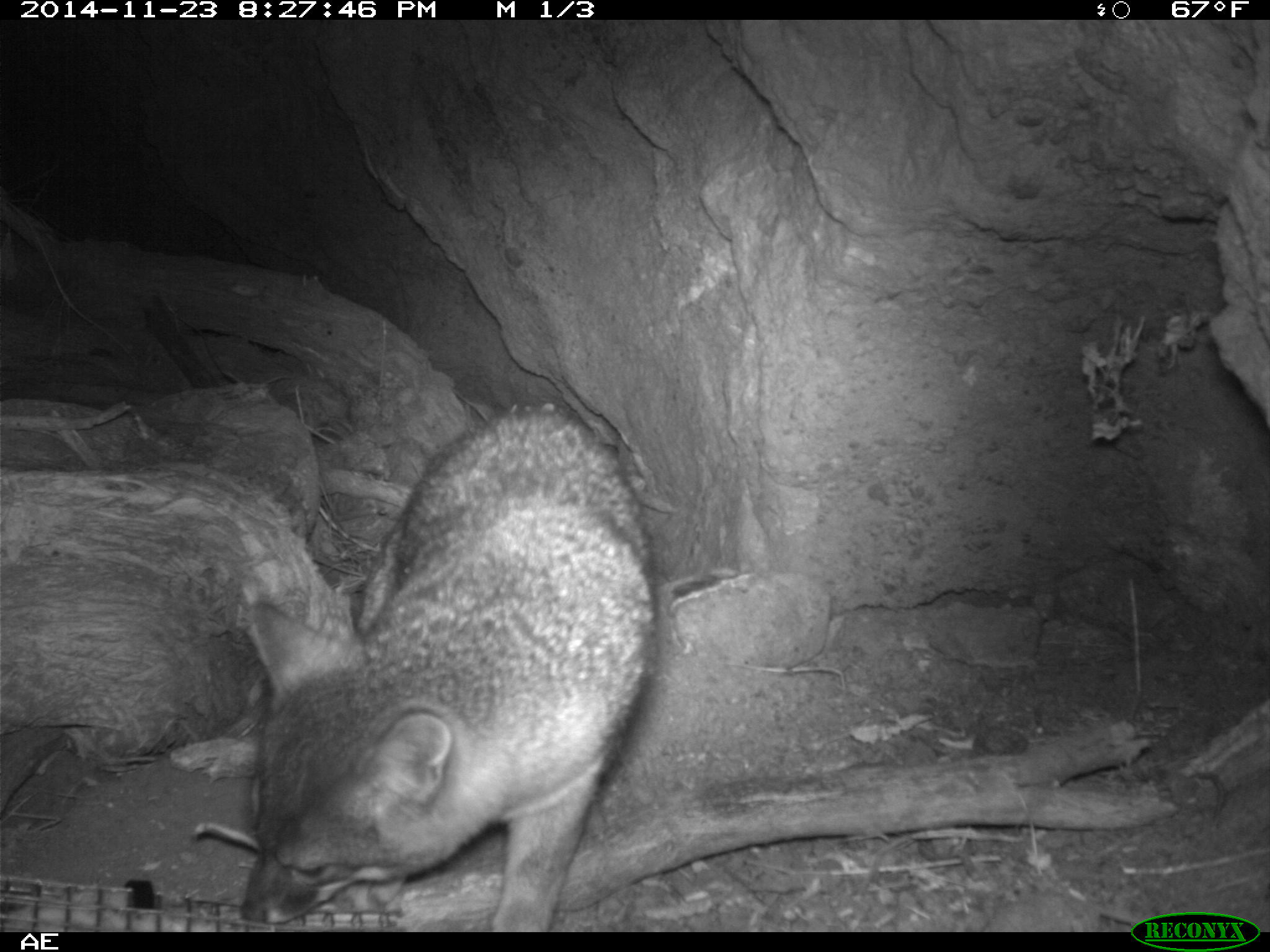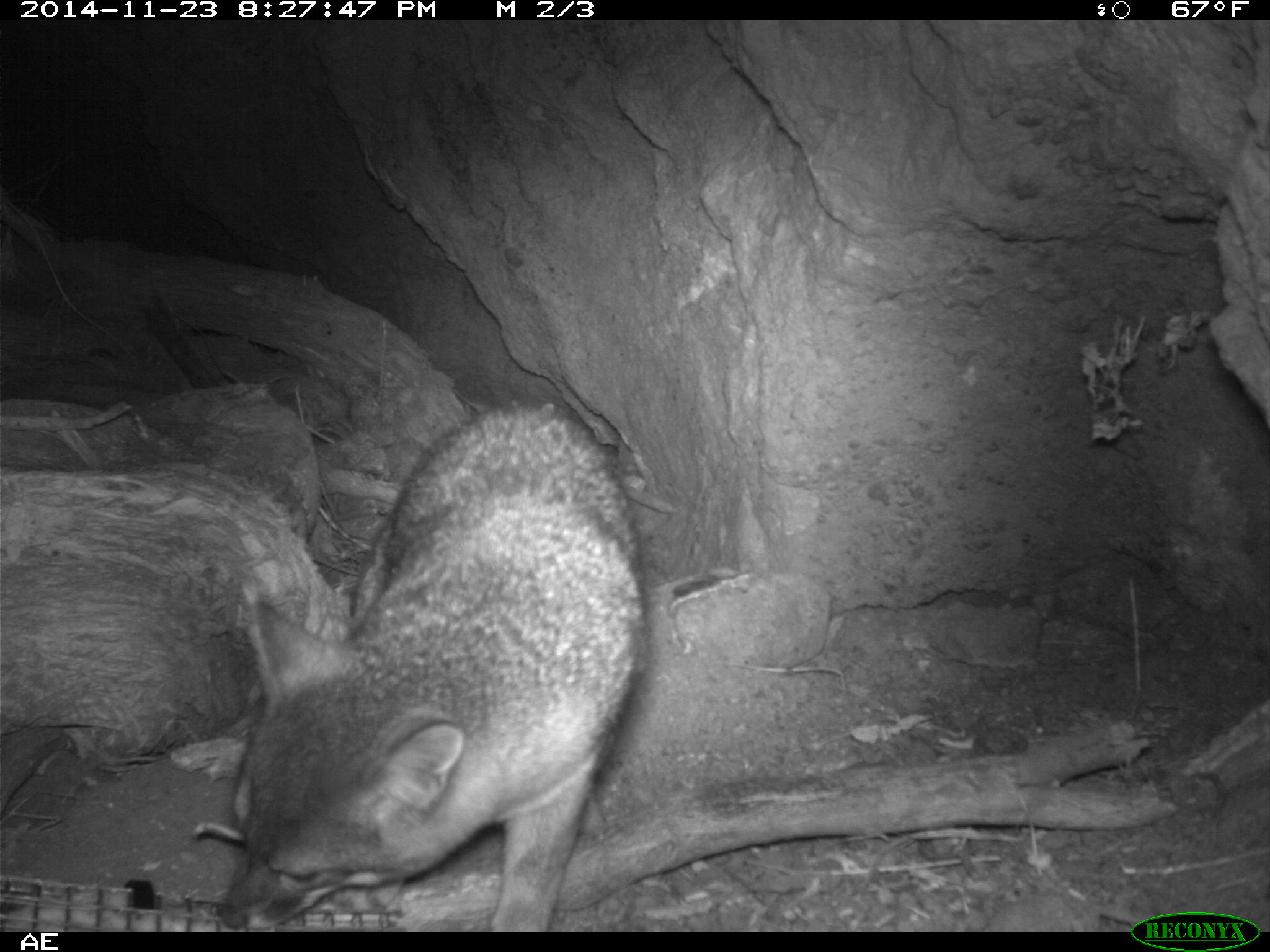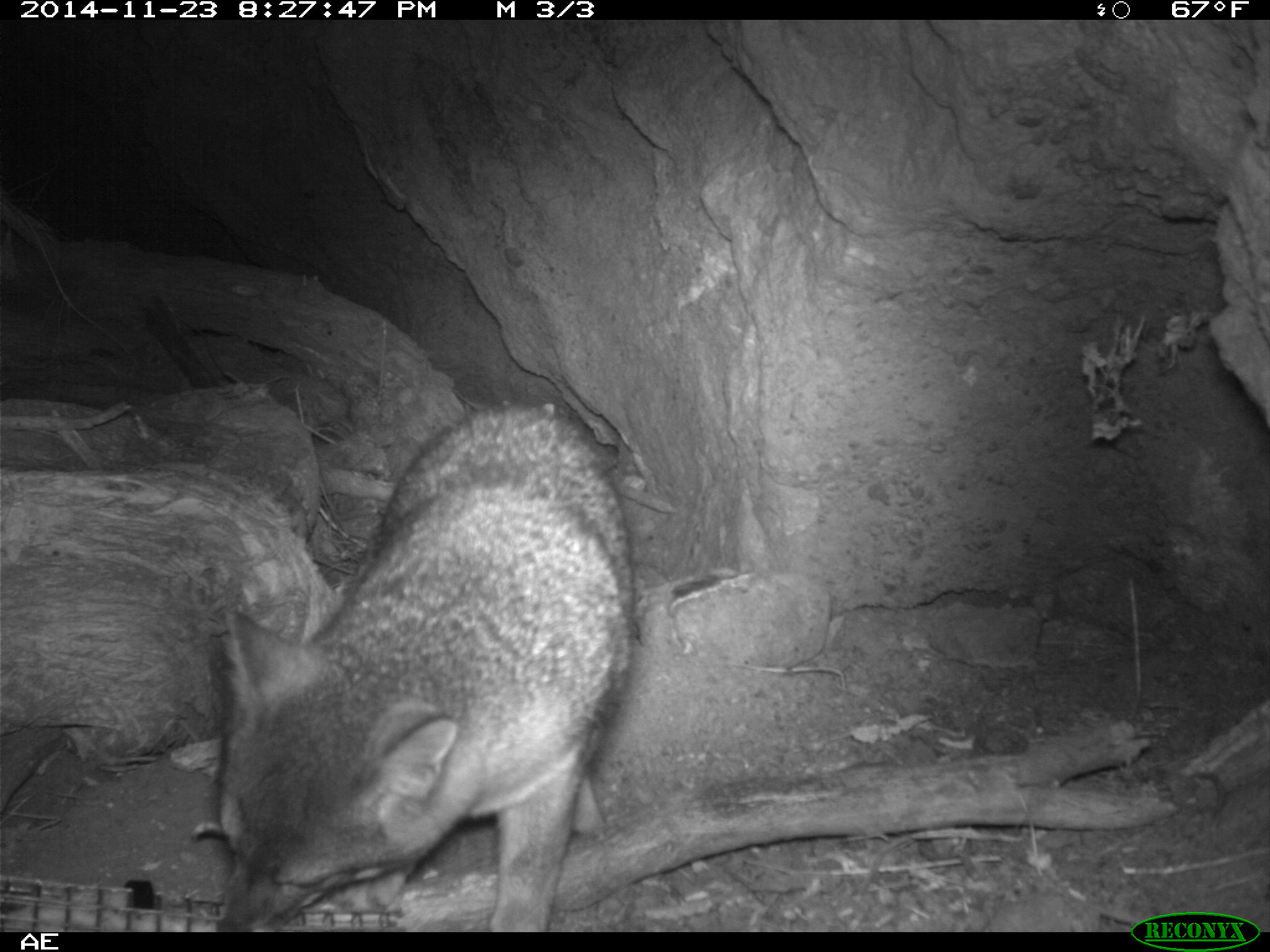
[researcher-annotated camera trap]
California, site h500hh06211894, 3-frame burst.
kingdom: Animalia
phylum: Chordata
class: Mammalia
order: Carnivora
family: Canidae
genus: Urocyon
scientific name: Urocyon littoralis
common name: island fox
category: fox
Fox (island fox) (Urocyon littoralis).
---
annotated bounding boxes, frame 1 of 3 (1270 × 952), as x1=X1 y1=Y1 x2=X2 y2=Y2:
fox: x1=240 y1=405 x2=655 y2=929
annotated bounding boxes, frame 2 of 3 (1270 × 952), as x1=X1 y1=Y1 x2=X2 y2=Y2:
fox: x1=218 y1=397 x2=652 y2=930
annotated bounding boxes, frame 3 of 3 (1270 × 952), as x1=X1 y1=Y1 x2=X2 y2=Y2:
fox: x1=213 y1=397 x2=636 y2=932